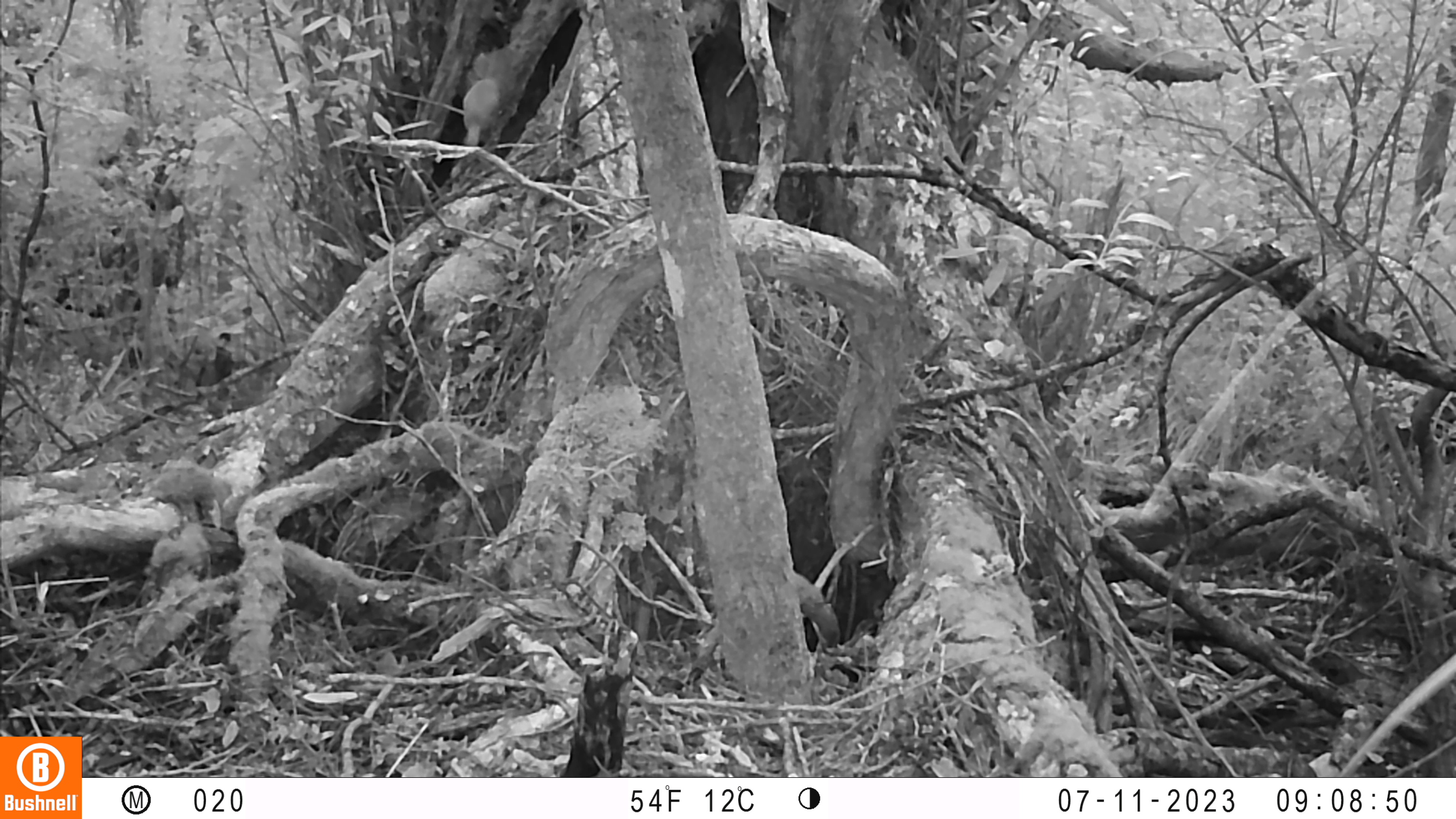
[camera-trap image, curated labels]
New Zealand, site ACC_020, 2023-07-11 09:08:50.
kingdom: Animalia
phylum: Chordata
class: Mammalia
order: Carnivora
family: Mustelidae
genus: Mustela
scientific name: Mustela erminea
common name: stoat